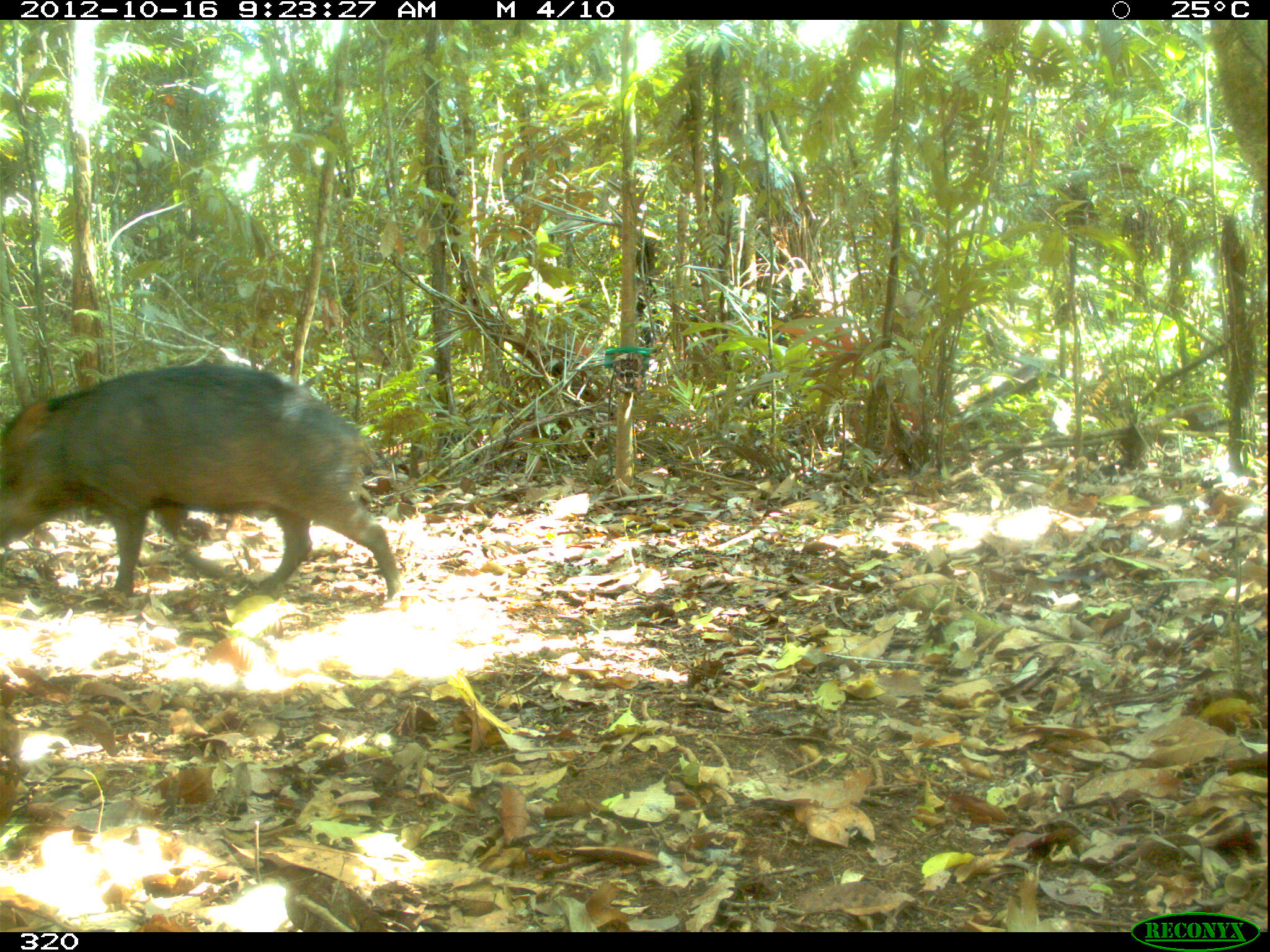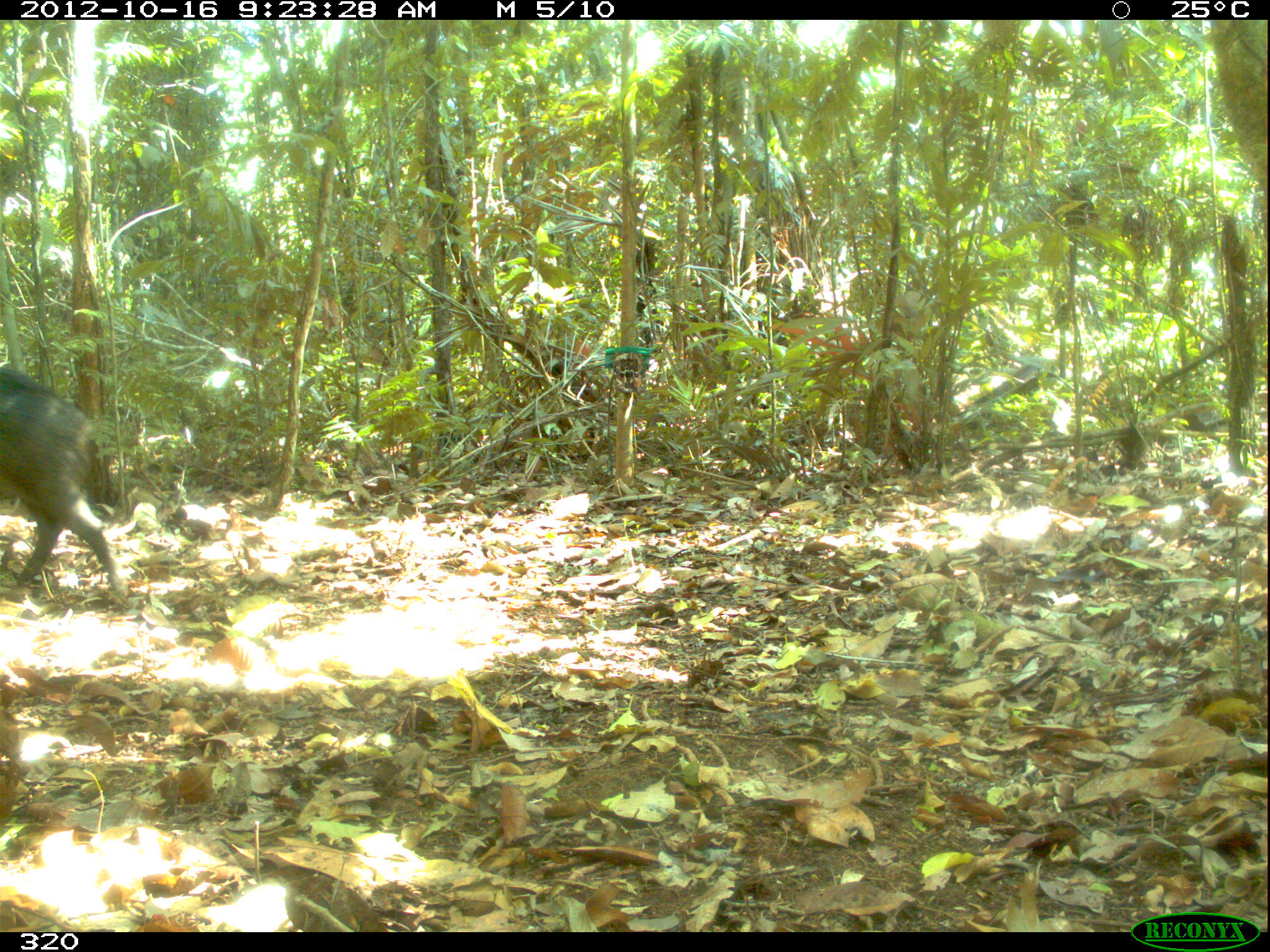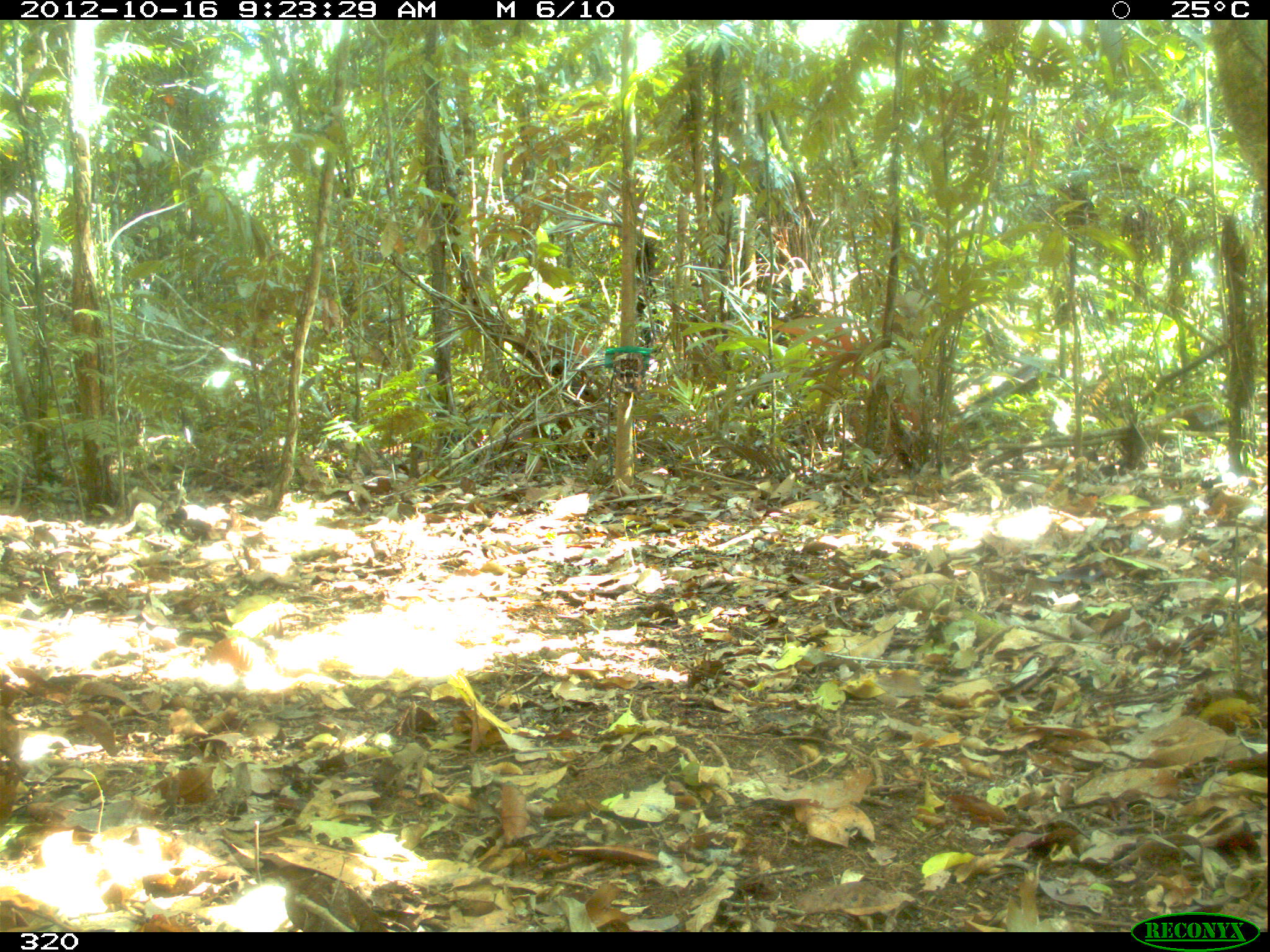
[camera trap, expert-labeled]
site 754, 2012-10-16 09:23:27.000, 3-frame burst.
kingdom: Animalia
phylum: Chordata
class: Mammalia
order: Artiodactyla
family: Tayassuidae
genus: Tayassu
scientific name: Tayassu pecari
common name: white-lipped peccary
Tayassu pecari (white-lipped peccary).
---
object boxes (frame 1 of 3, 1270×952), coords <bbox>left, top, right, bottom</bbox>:
tayassu pecari: <bbox>0, 363, 403, 604</bbox>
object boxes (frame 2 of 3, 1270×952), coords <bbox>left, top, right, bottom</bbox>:
tayassu pecari: <bbox>0, 364, 128, 602</bbox>